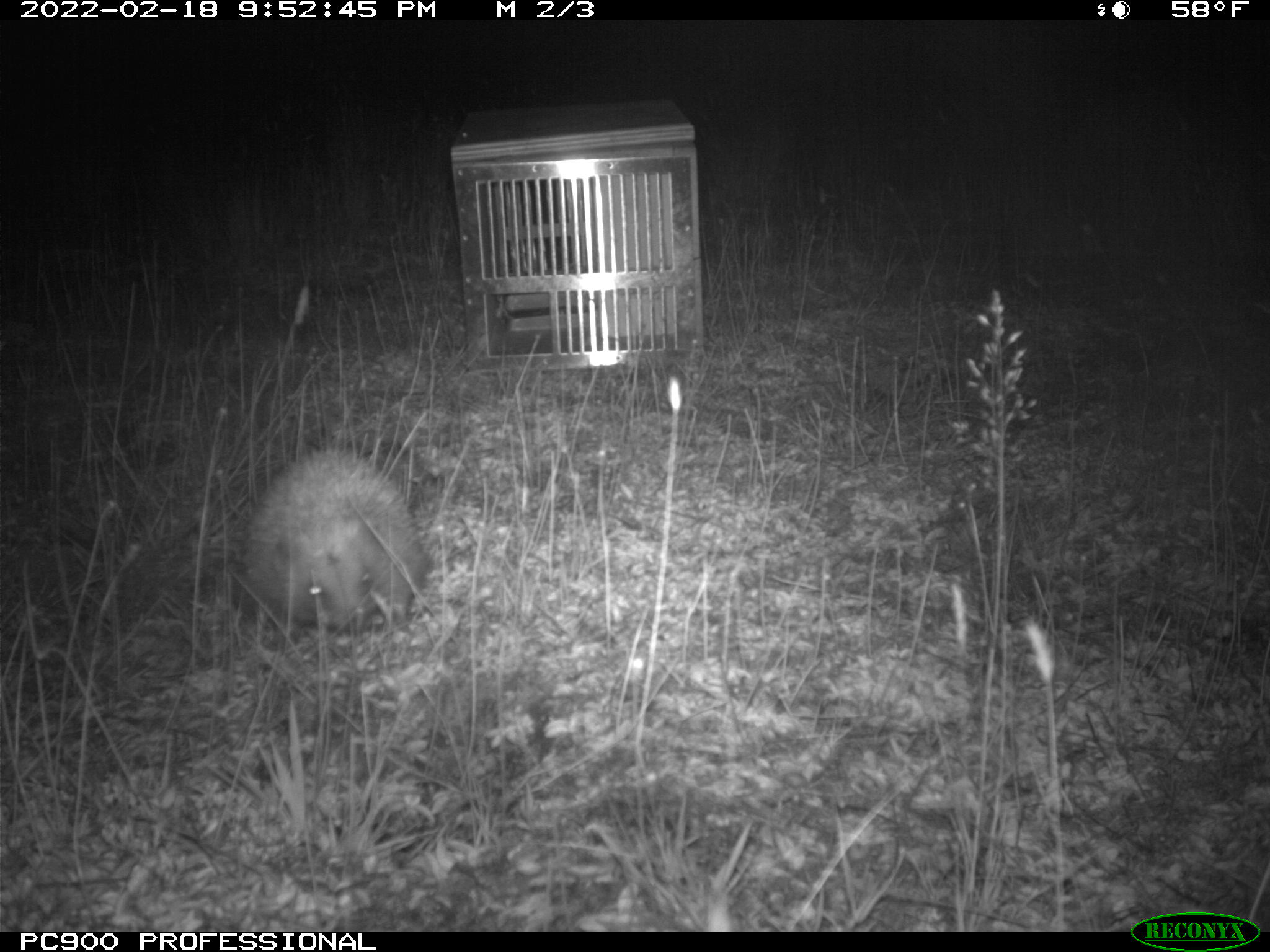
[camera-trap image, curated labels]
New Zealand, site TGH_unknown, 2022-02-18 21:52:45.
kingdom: Animalia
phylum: Chordata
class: Mammalia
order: Eulipotyphla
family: Erinaceidae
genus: Erinaceus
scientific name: Erinaceus europaeus europaeus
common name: european hedgehog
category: hedgehog